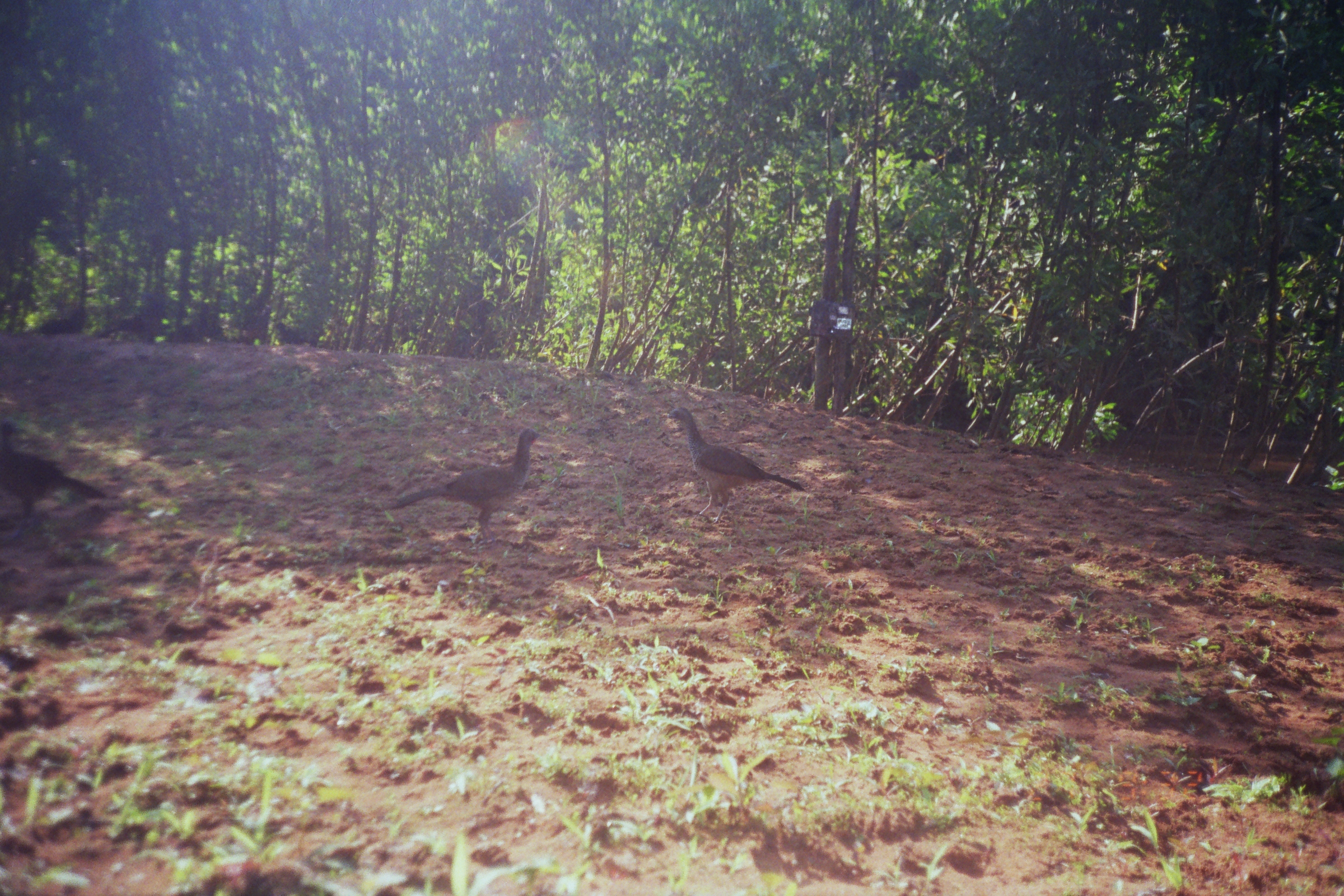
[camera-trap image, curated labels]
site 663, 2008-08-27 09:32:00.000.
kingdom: Animalia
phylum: Chordata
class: Aves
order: Galliformes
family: Cracidae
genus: Penelope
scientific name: Penelope jacquacu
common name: spix's guan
Penelope jacquacu (spix's guan).